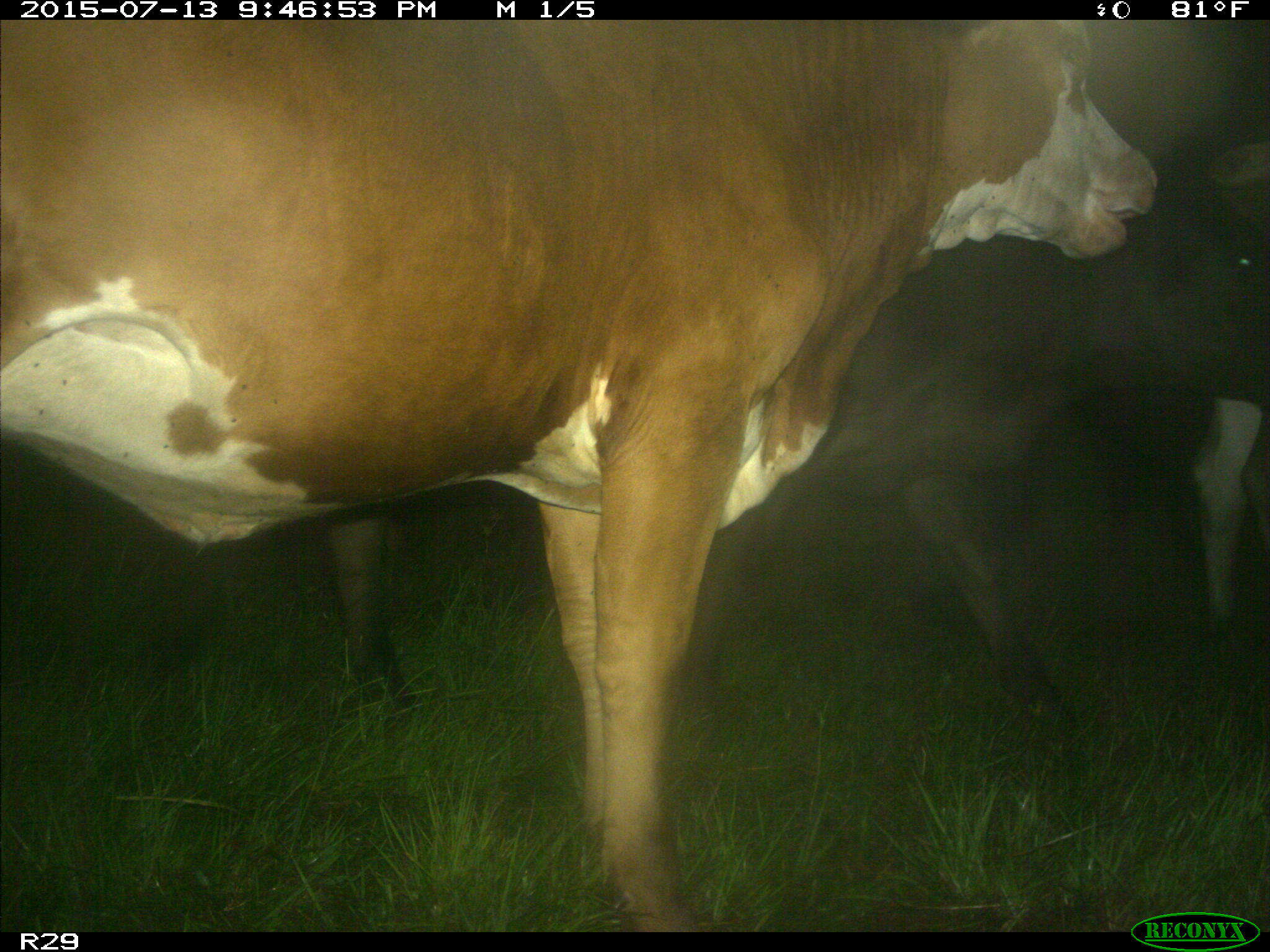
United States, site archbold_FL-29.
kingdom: Animalia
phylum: Chordata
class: Mammalia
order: Artiodactyla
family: Bovidae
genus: Bos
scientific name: Bos taurus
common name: domestic cow